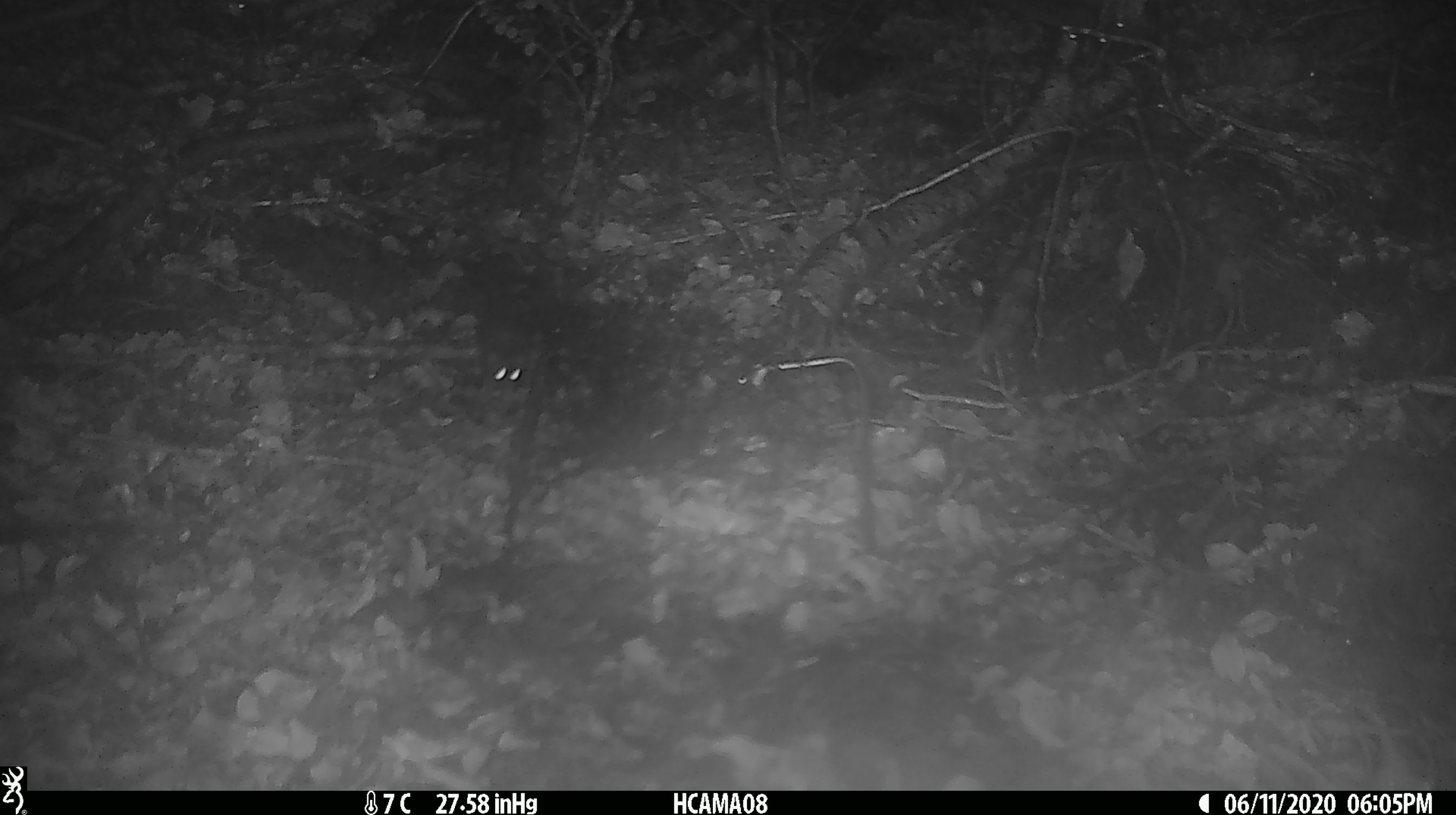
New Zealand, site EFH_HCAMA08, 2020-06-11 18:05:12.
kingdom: Animalia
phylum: Chordata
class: Mammalia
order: Rodentia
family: Muridae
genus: Mus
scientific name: Mus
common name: mouse